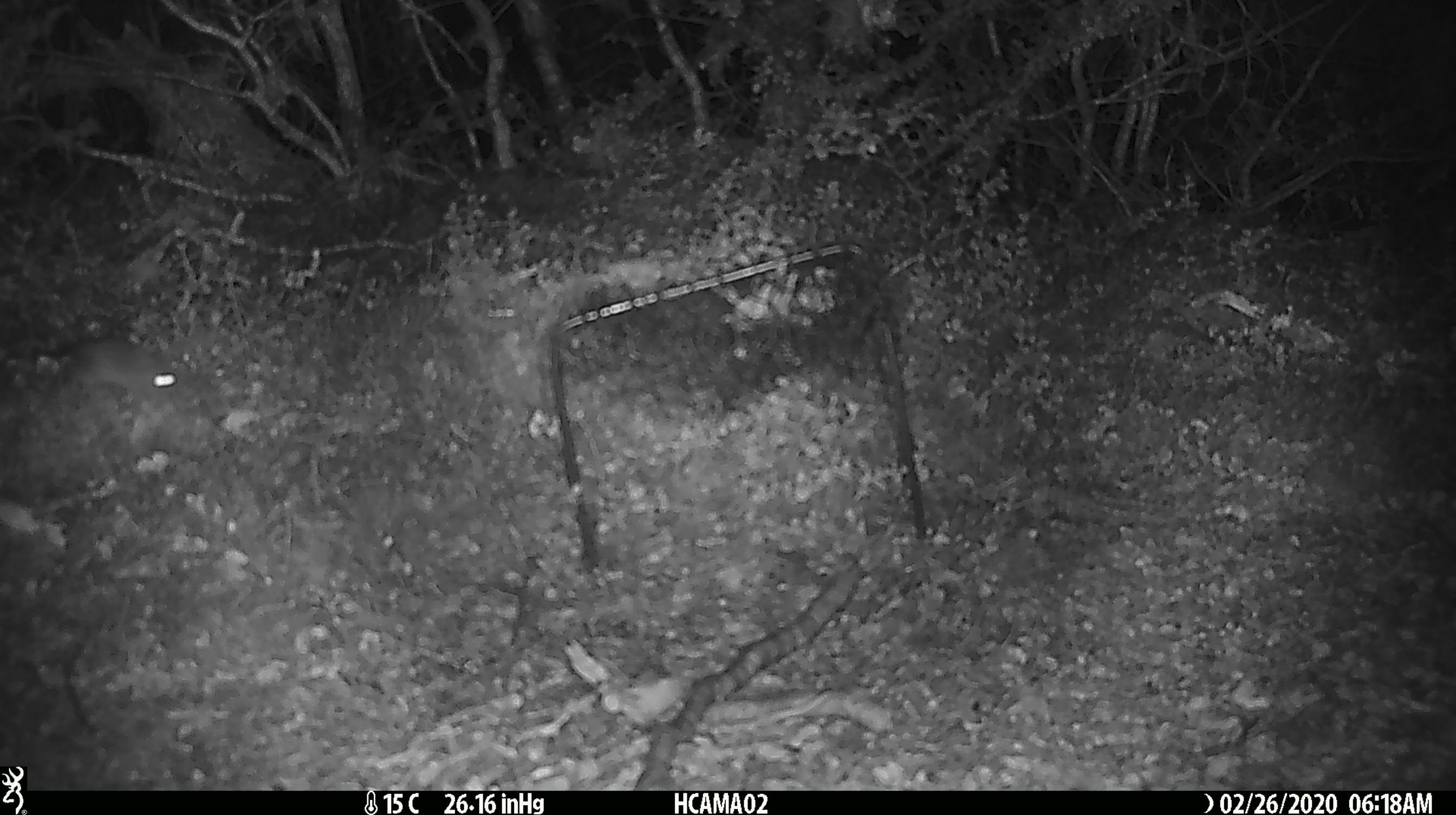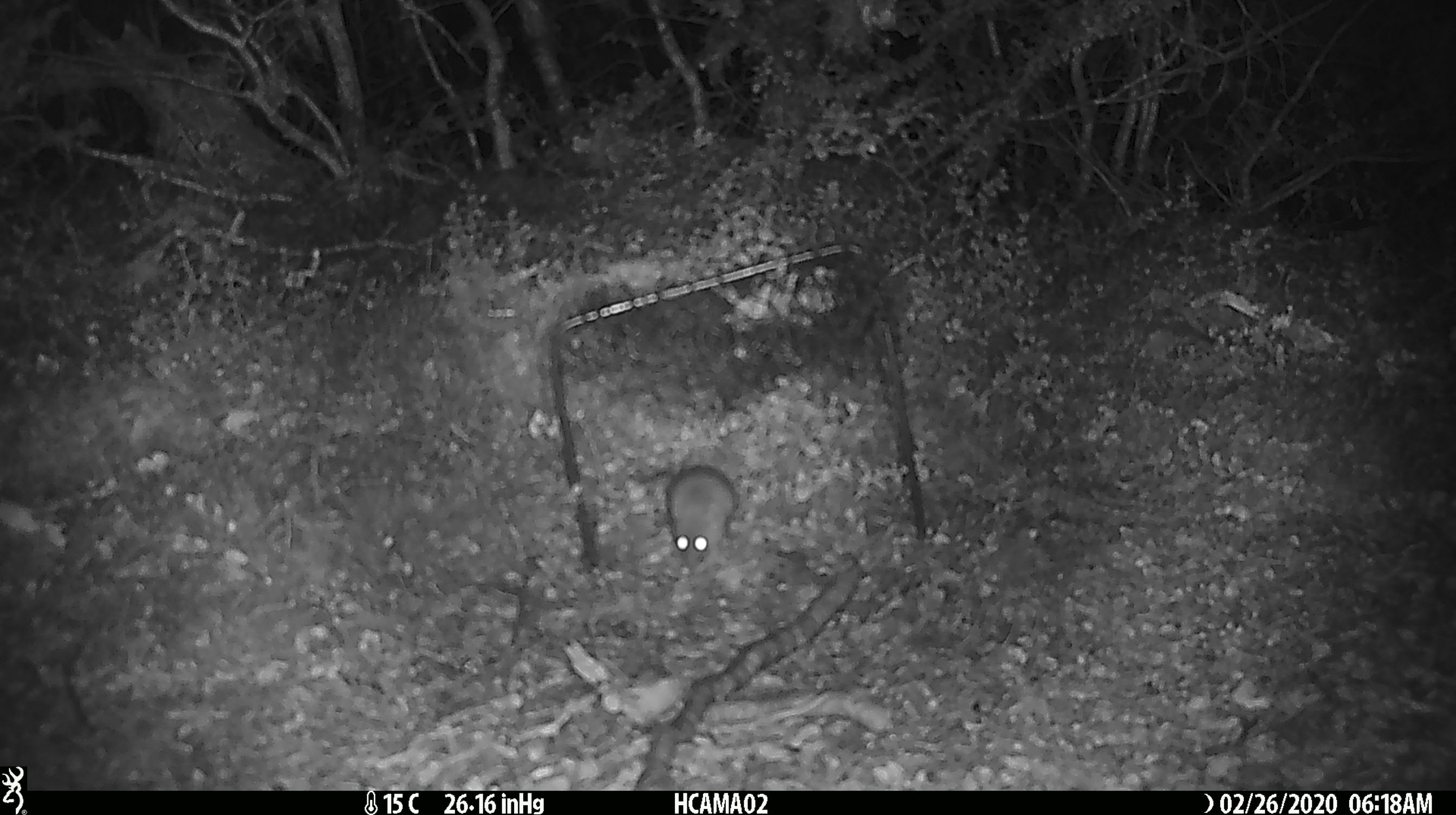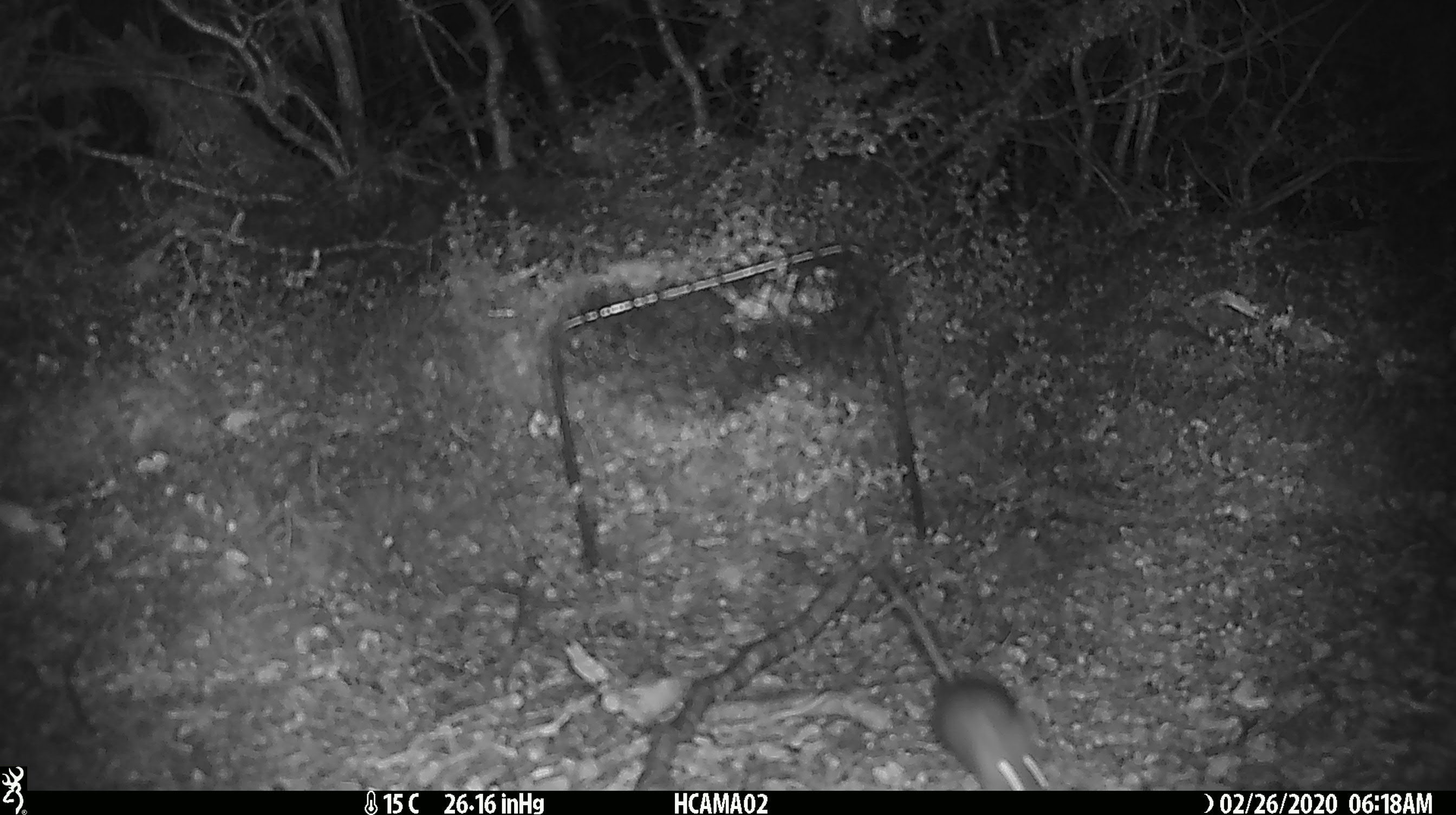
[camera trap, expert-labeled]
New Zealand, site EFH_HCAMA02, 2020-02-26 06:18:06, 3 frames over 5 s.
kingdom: Animalia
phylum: Chordata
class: Mammalia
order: Rodentia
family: Muridae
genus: Mus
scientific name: Mus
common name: mouse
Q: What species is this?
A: Mouse (Mus).